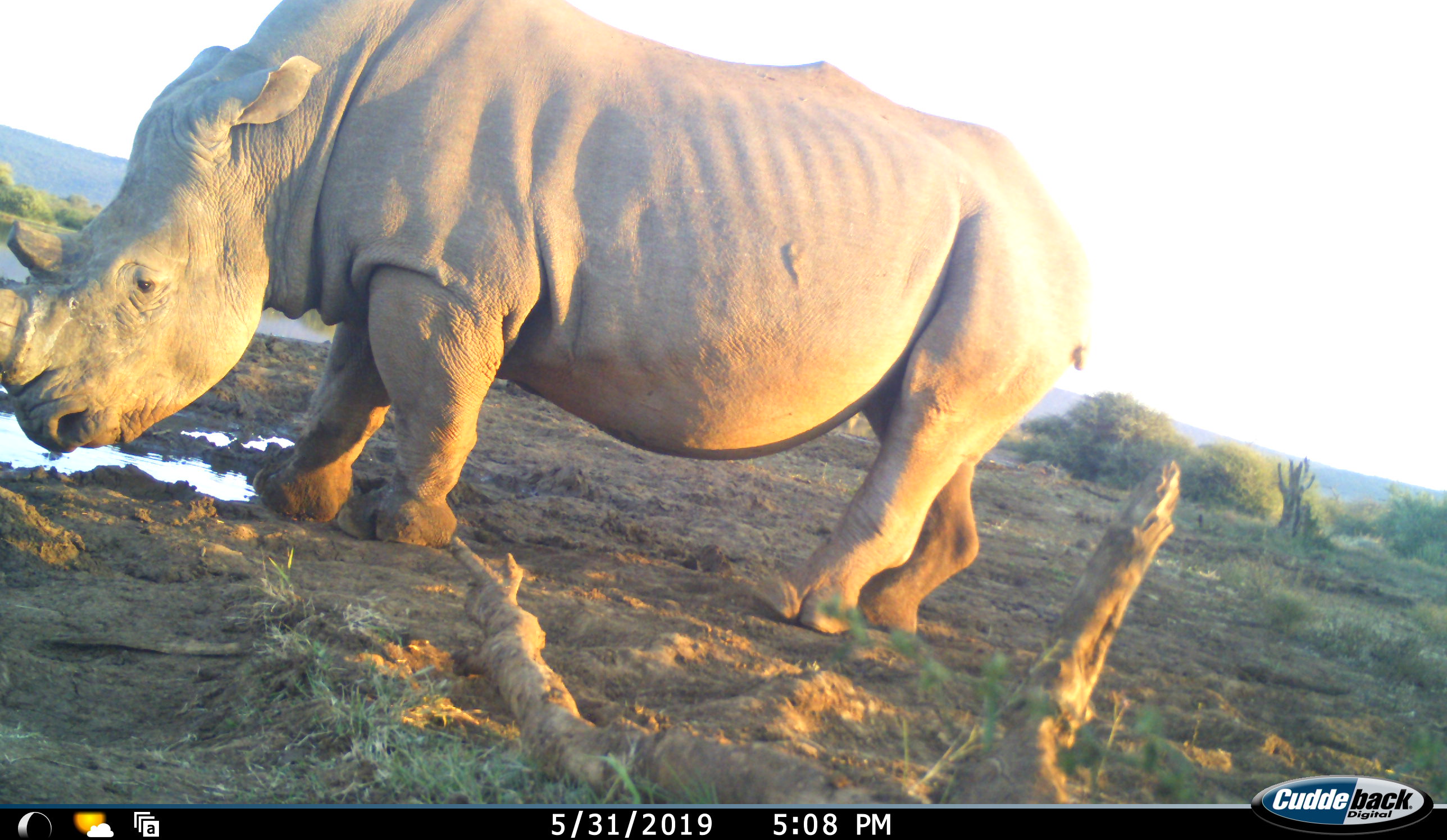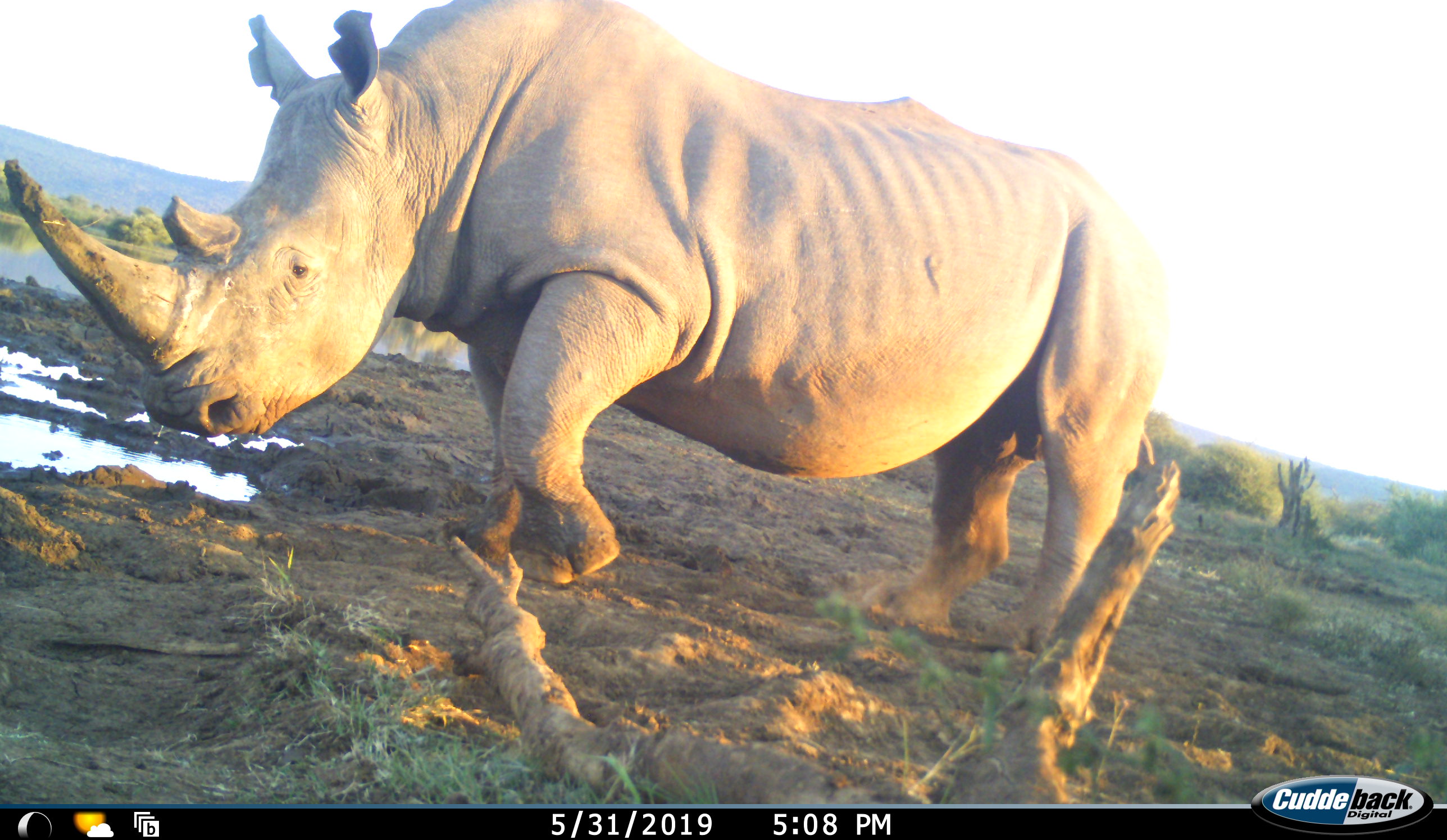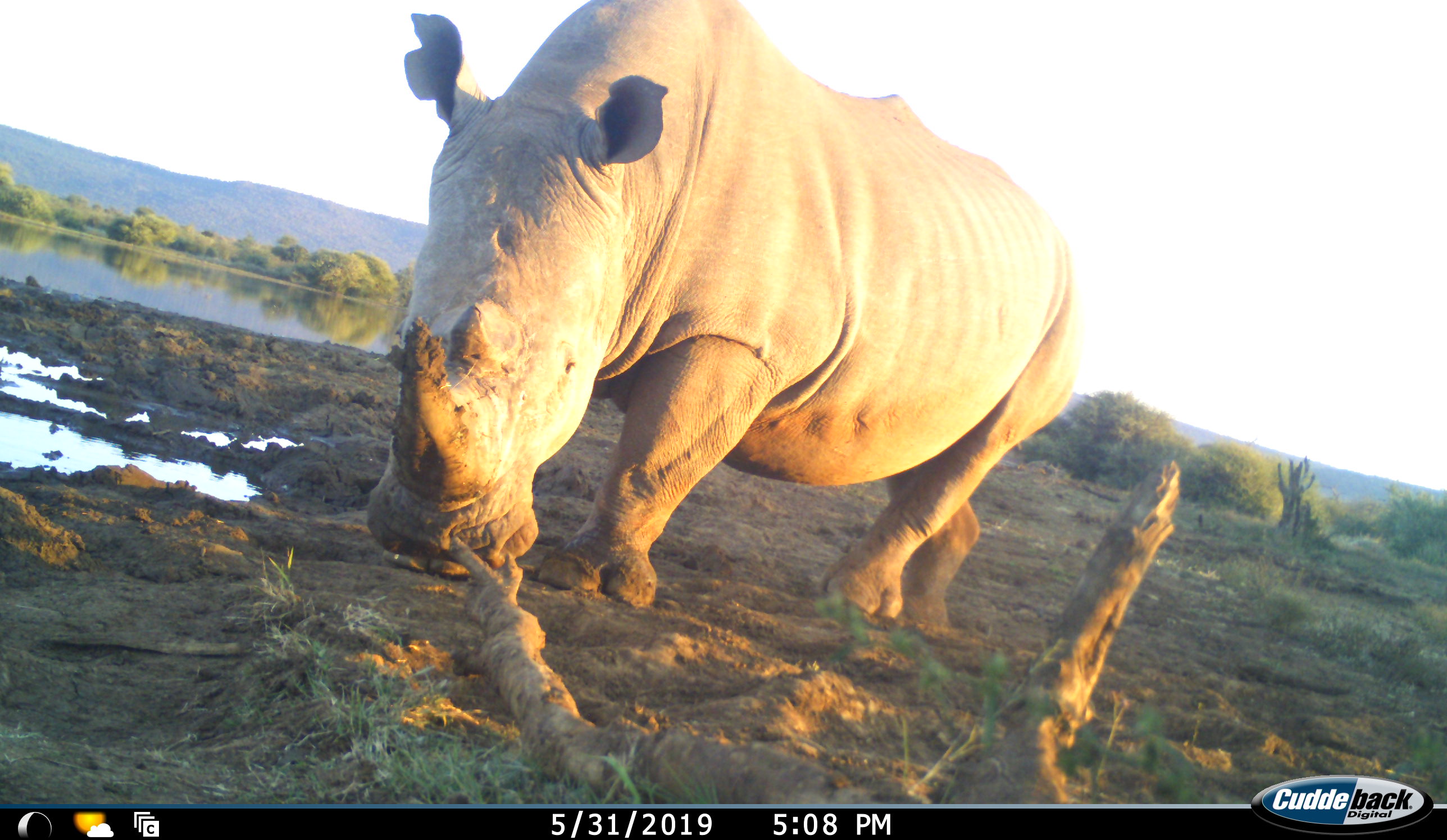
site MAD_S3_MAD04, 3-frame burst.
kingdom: Animalia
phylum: Chordata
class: Mammalia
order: Perissodactyla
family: Rhinocerotidae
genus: Ceratotherium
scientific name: Ceratotherium simum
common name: white rhinoceros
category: rhinoceroswhite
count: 1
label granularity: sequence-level